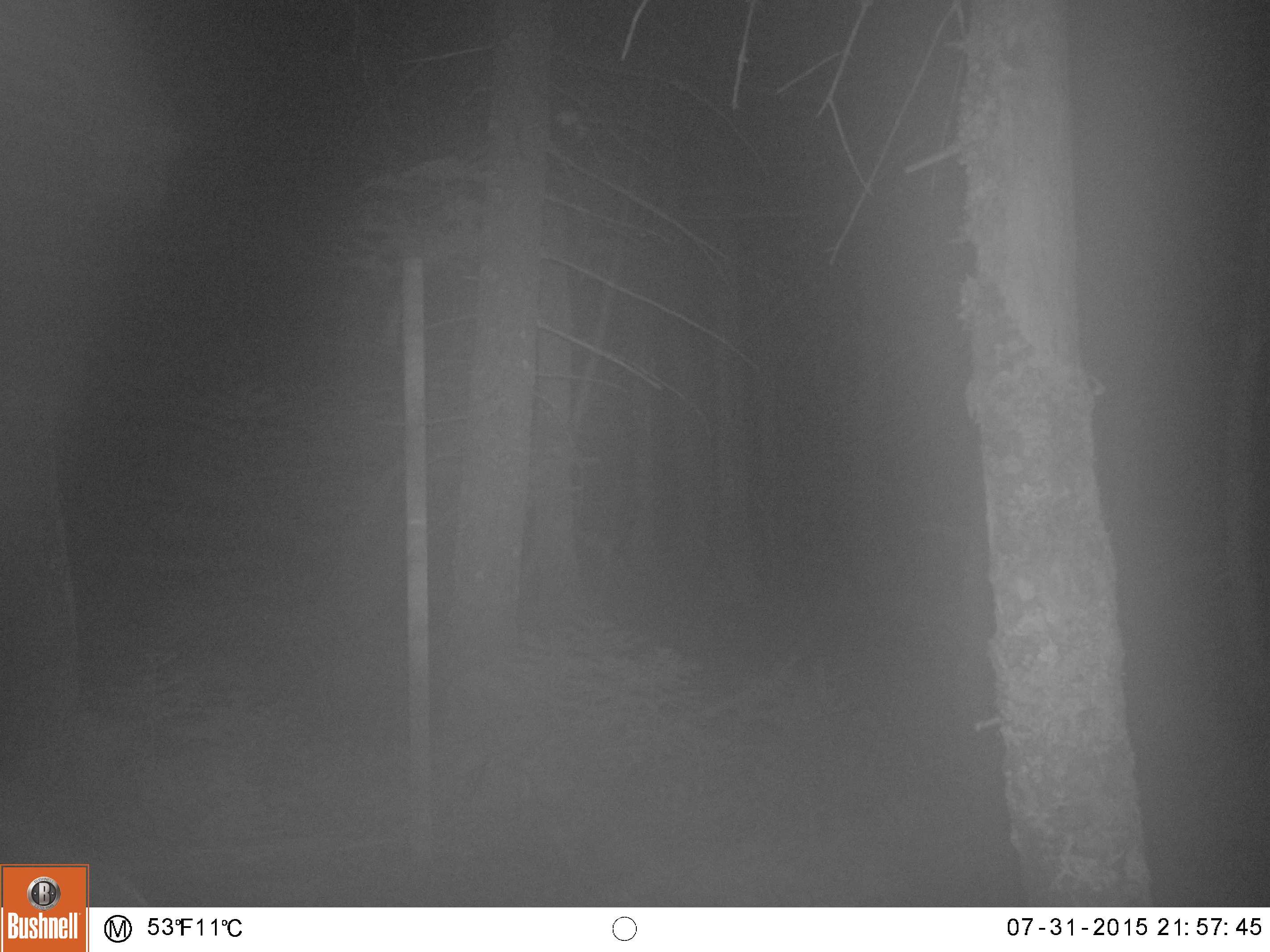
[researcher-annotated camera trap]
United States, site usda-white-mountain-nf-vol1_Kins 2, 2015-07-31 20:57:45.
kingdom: Animalia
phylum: Chordata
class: Mammalia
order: Artiodactyla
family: Cervidae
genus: Alces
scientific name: Alces alces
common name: moose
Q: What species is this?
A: Moose (Alces alces).